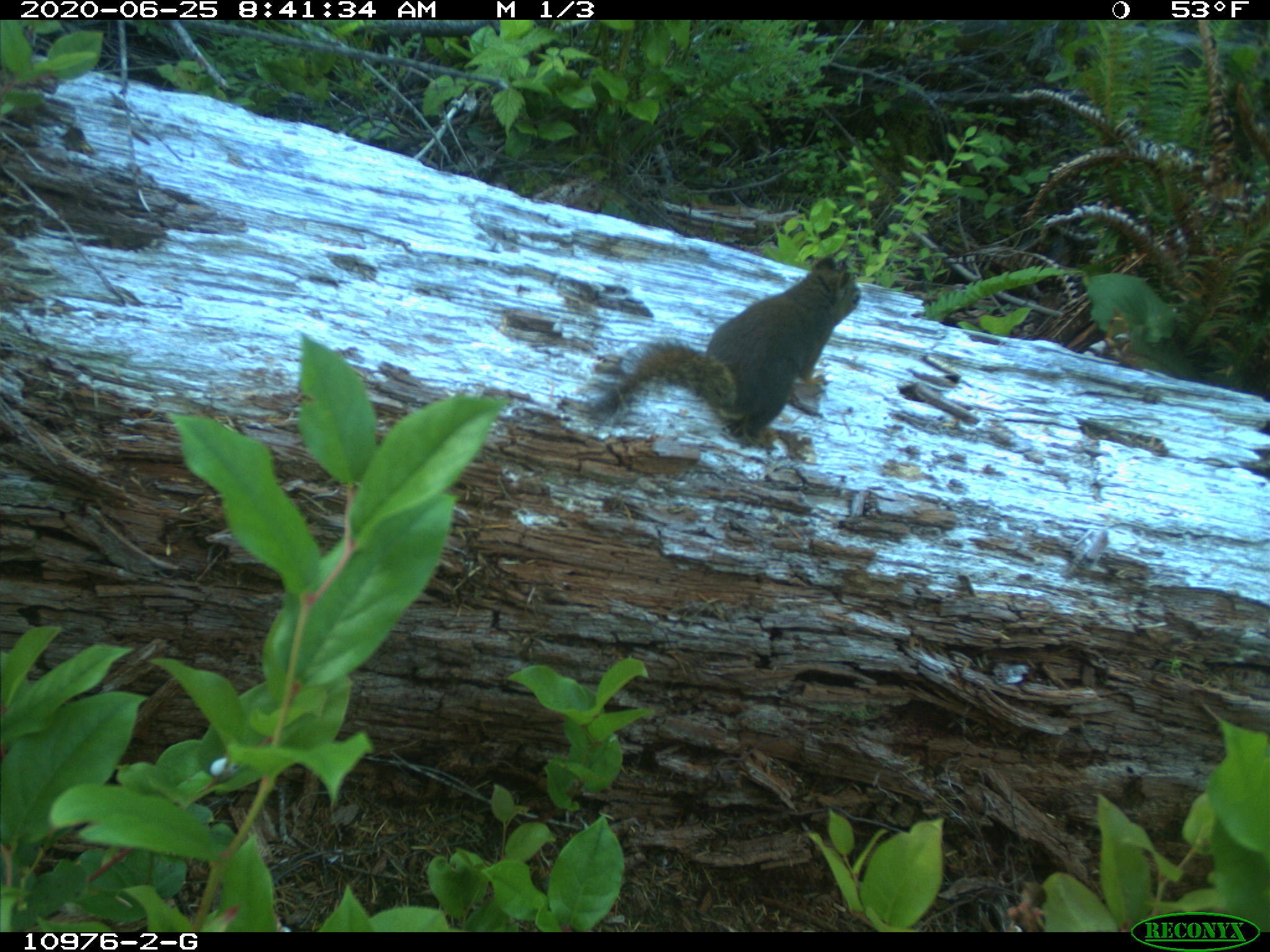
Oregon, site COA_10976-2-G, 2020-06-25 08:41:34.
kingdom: Animalia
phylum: Chordata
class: Mammalia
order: Rodentia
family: Sciuridae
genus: Tamiasciurus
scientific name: Tamiasciurus douglasii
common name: douglas squirrel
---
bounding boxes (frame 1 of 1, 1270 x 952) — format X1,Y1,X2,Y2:
douglas squirrel: 581,254,865,445